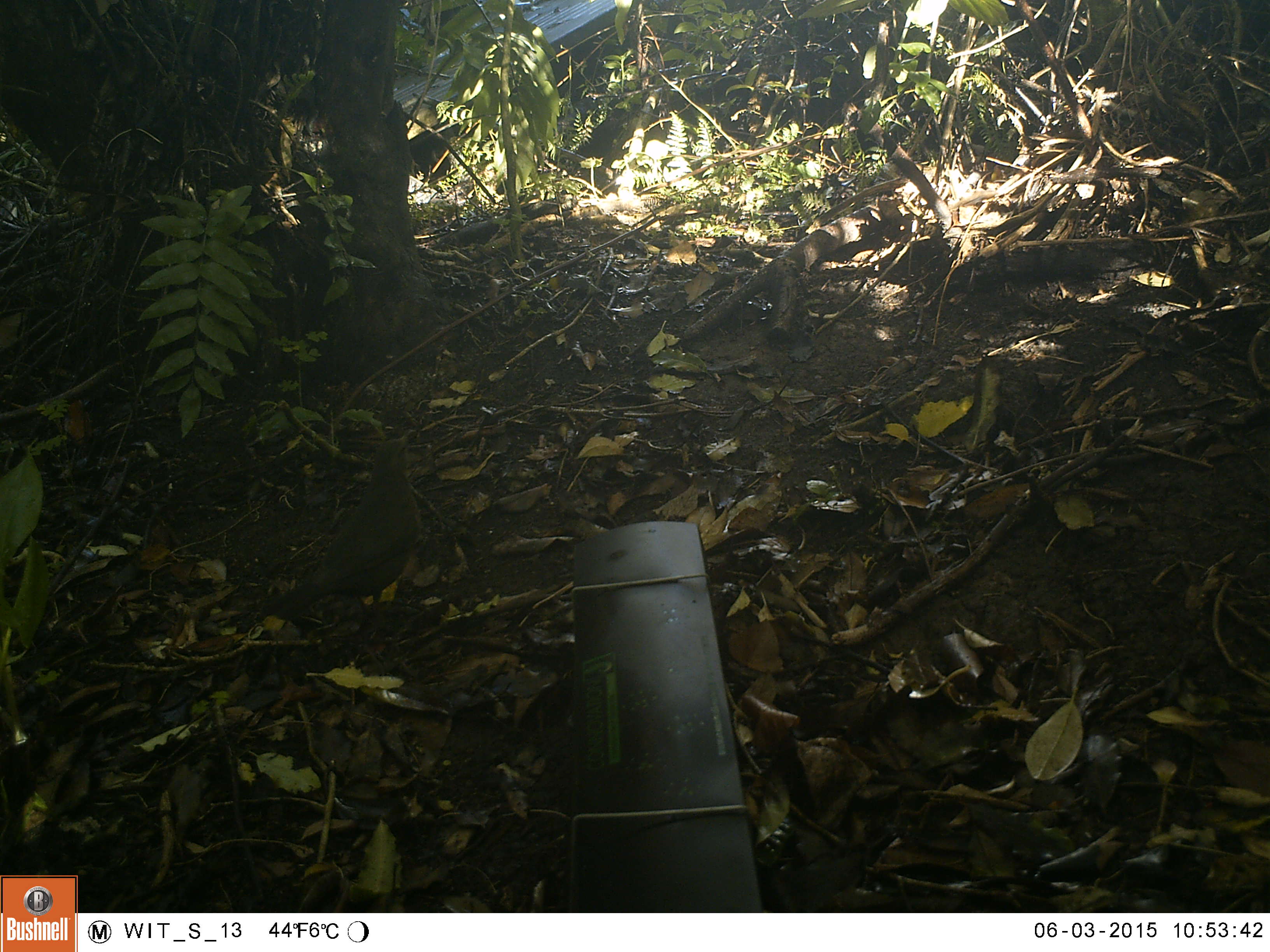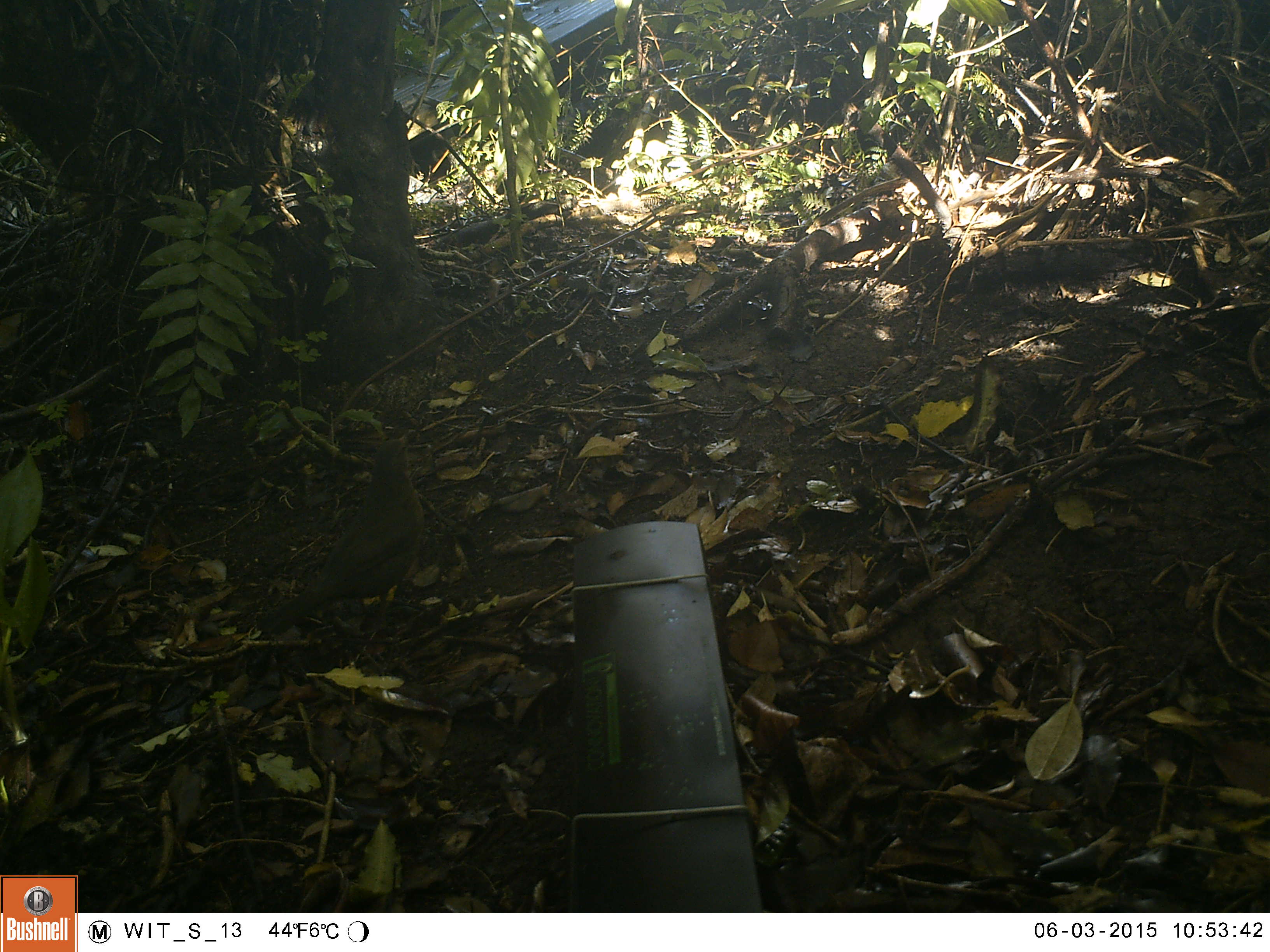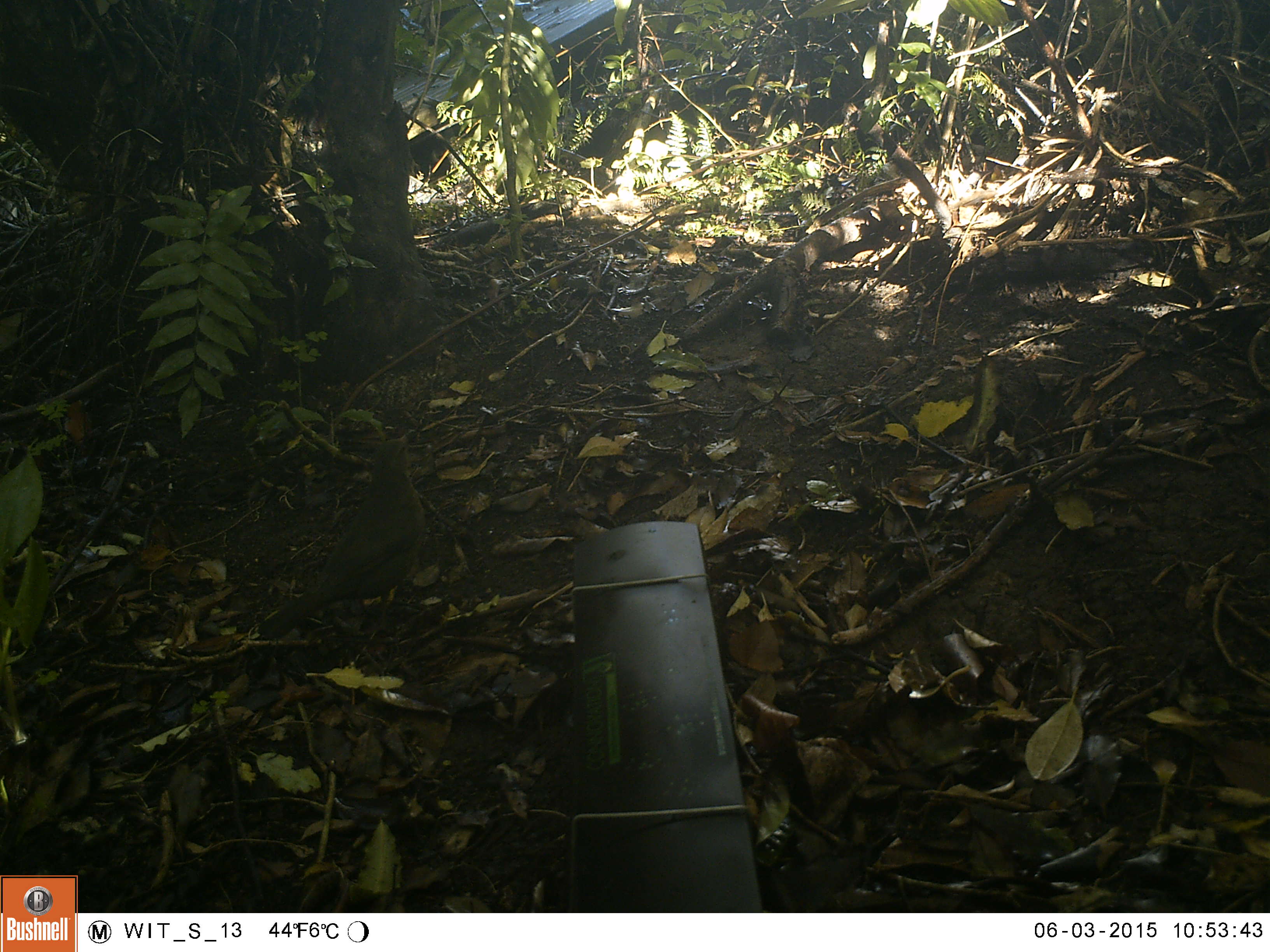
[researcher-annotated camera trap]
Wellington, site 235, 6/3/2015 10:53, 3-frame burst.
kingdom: Animalia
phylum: Chordata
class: Aves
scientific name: Aves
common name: bird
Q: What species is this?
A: Bird (Aves).